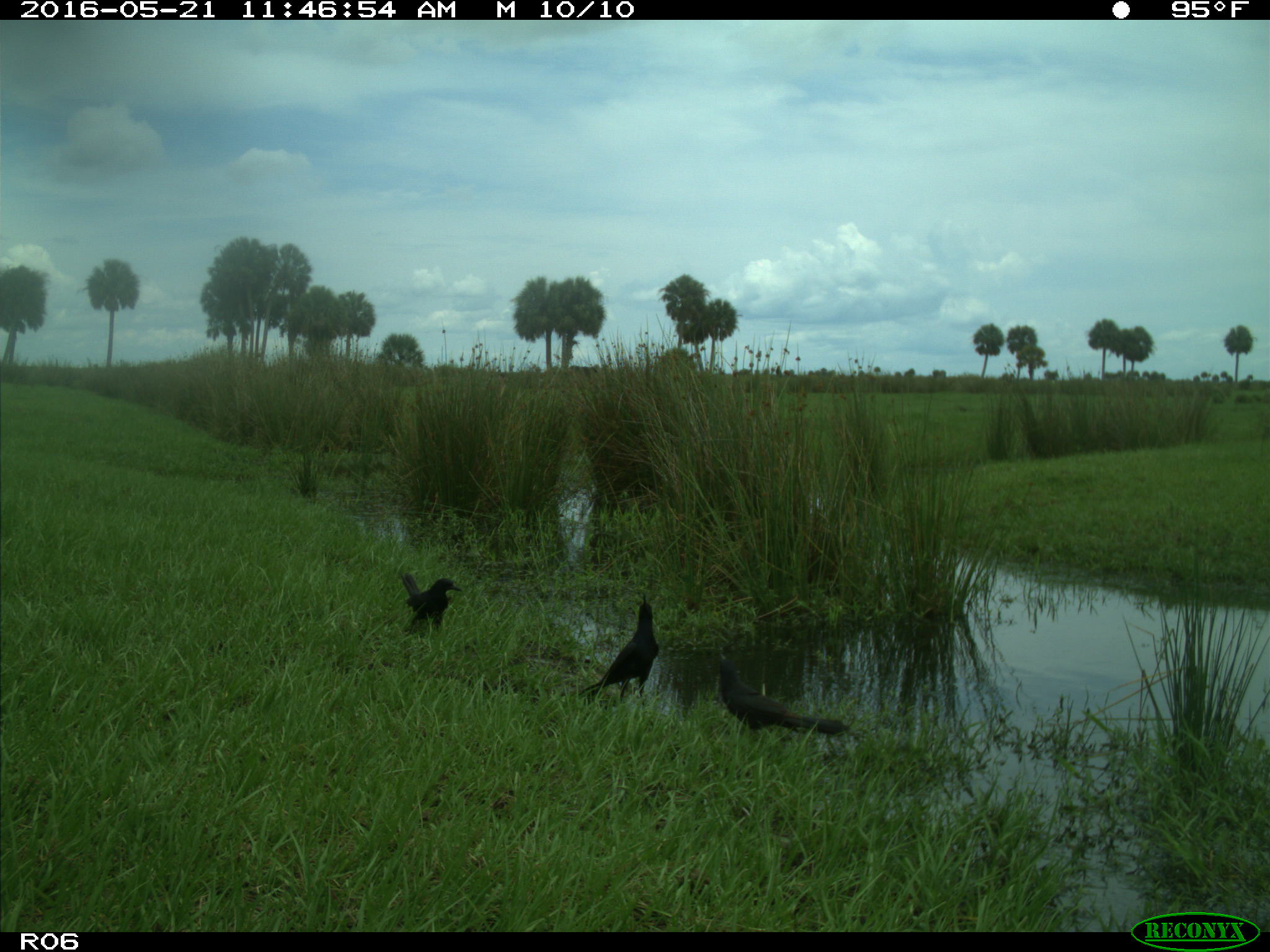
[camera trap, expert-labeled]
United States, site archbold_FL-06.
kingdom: Animalia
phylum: Chordata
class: Aves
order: Passeriformes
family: Corvidae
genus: Corvus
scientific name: Corvus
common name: crows and ravens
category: unidentified corvus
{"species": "unidentified corvus (crows and ravens) (Corvus)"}